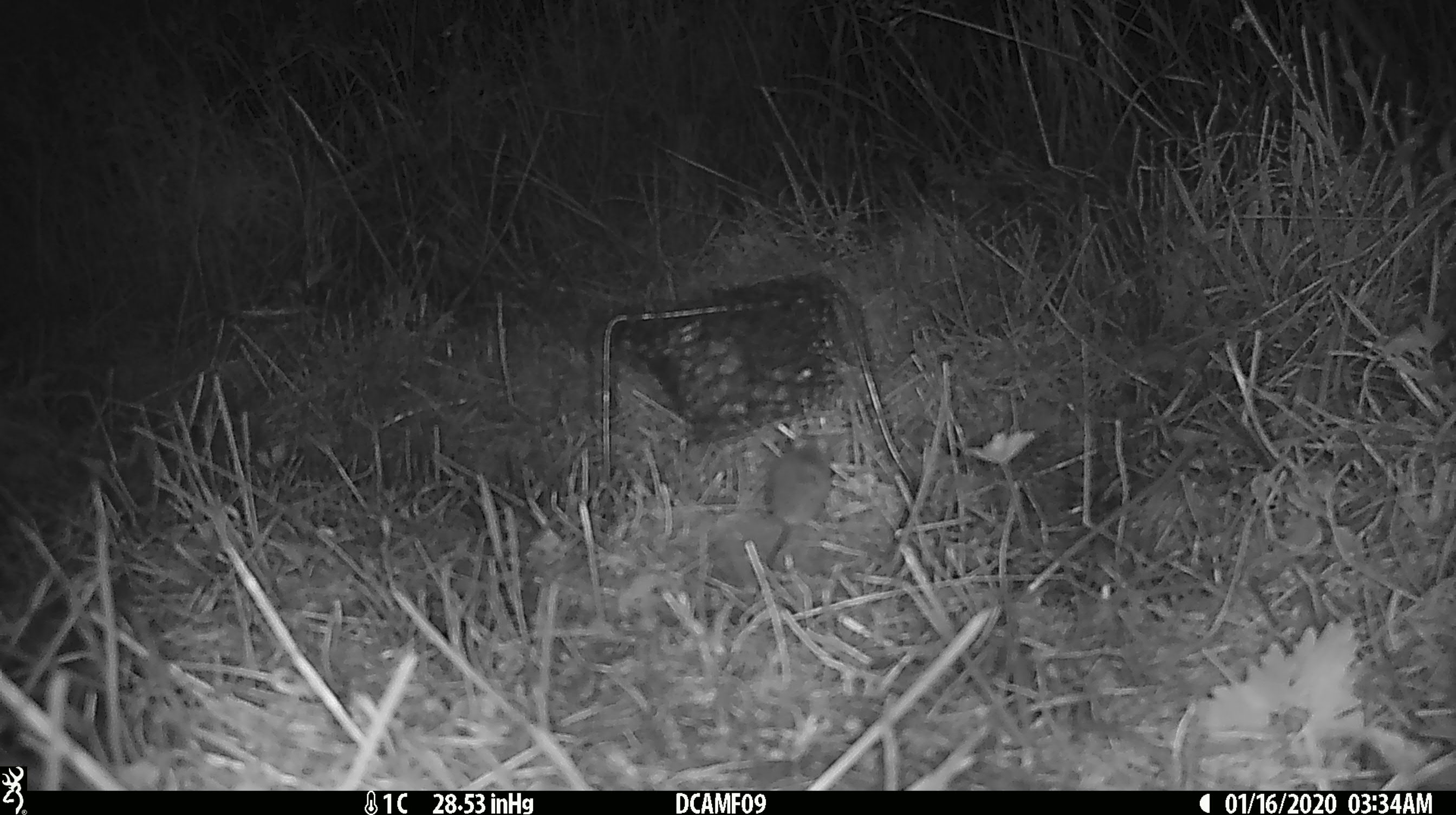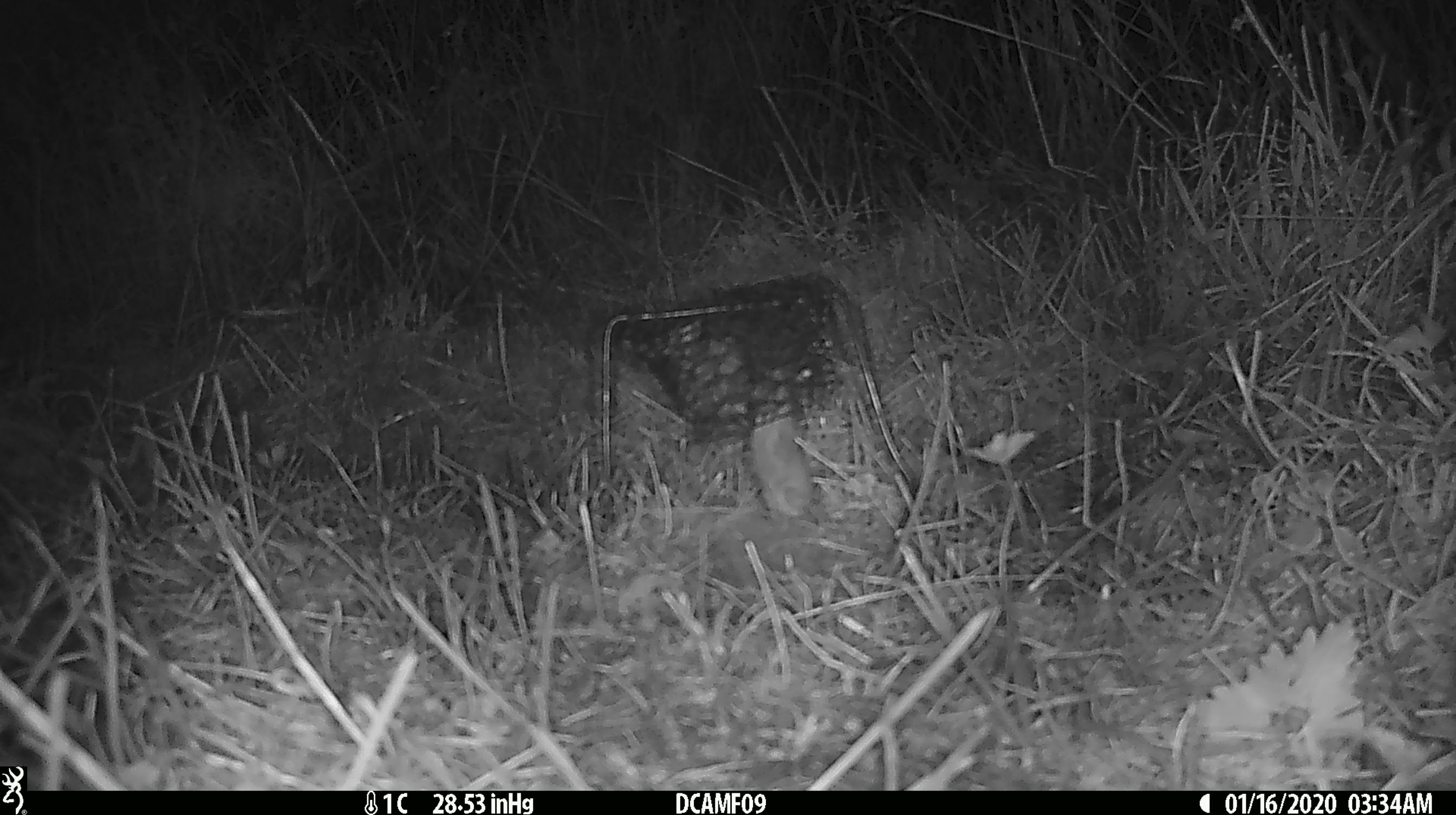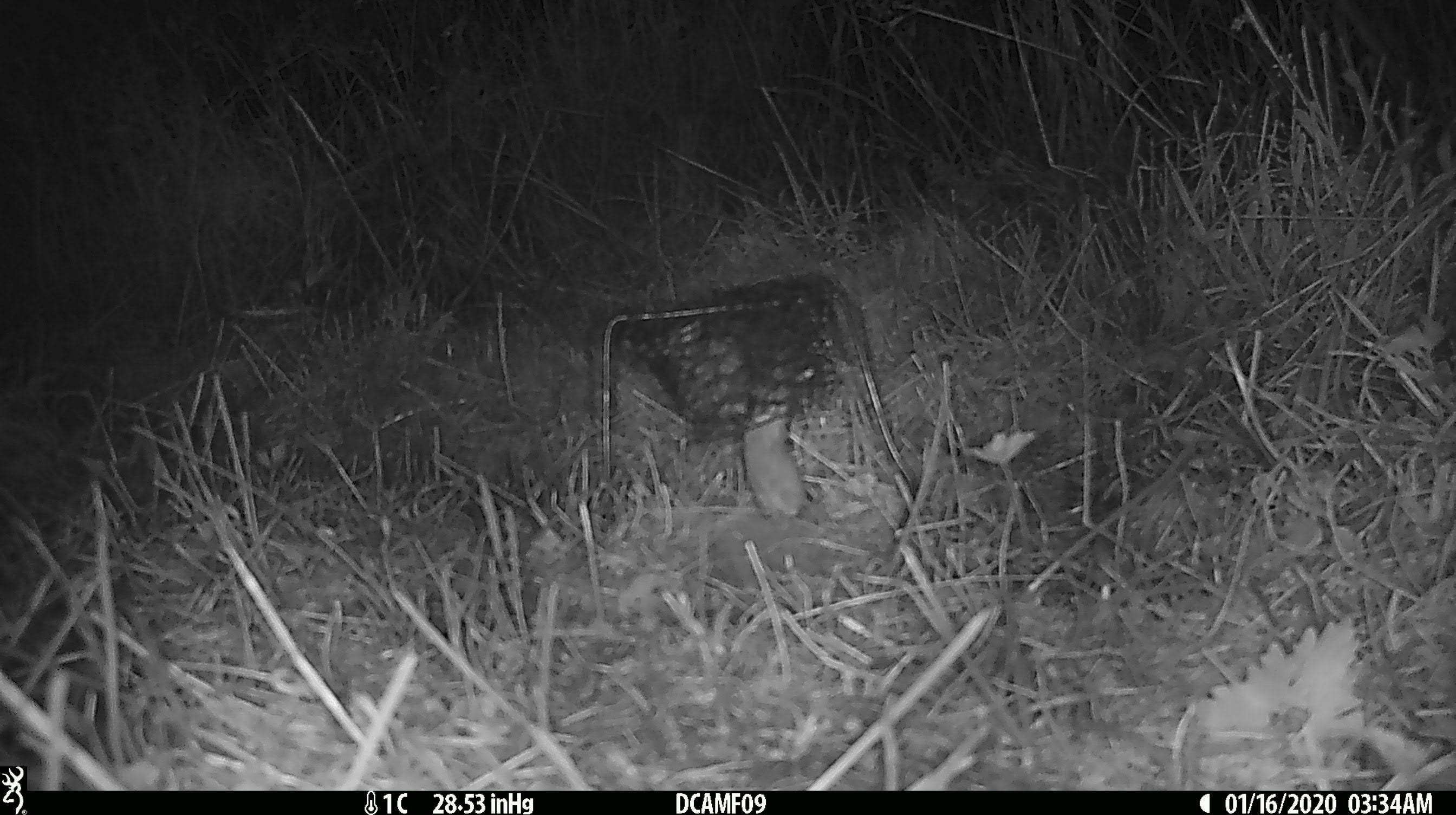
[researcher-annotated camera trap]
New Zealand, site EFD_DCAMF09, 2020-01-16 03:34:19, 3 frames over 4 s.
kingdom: Animalia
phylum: Chordata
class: Mammalia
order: Rodentia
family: Muridae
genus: Mus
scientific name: Mus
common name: mouse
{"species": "mouse (Mus)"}